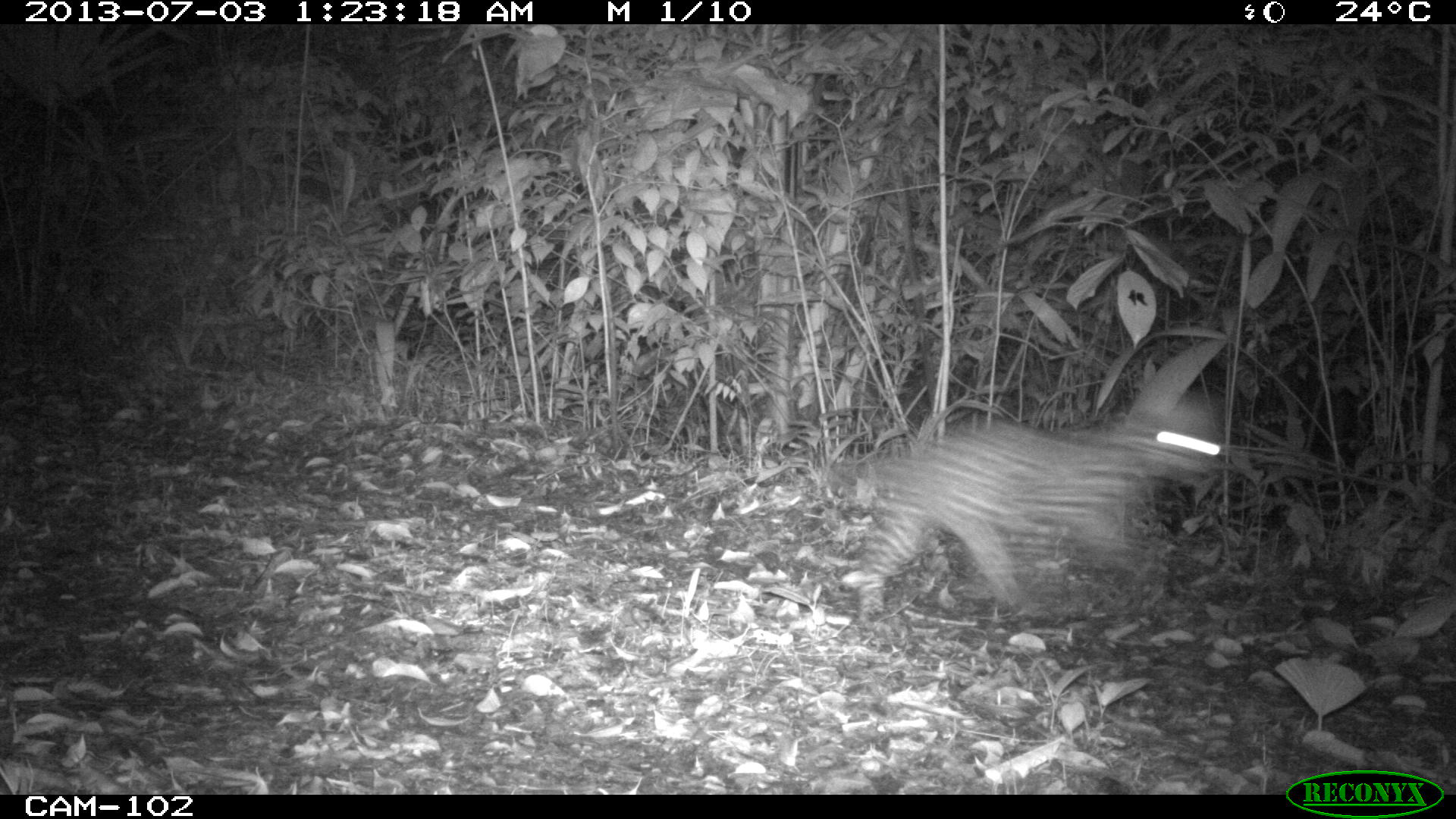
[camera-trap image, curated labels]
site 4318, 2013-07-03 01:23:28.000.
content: unidentified animal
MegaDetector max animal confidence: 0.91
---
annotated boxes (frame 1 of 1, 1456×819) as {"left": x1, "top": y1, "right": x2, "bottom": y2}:
unknown: {"left": 857, "top": 392, "right": 1223, "bottom": 613}